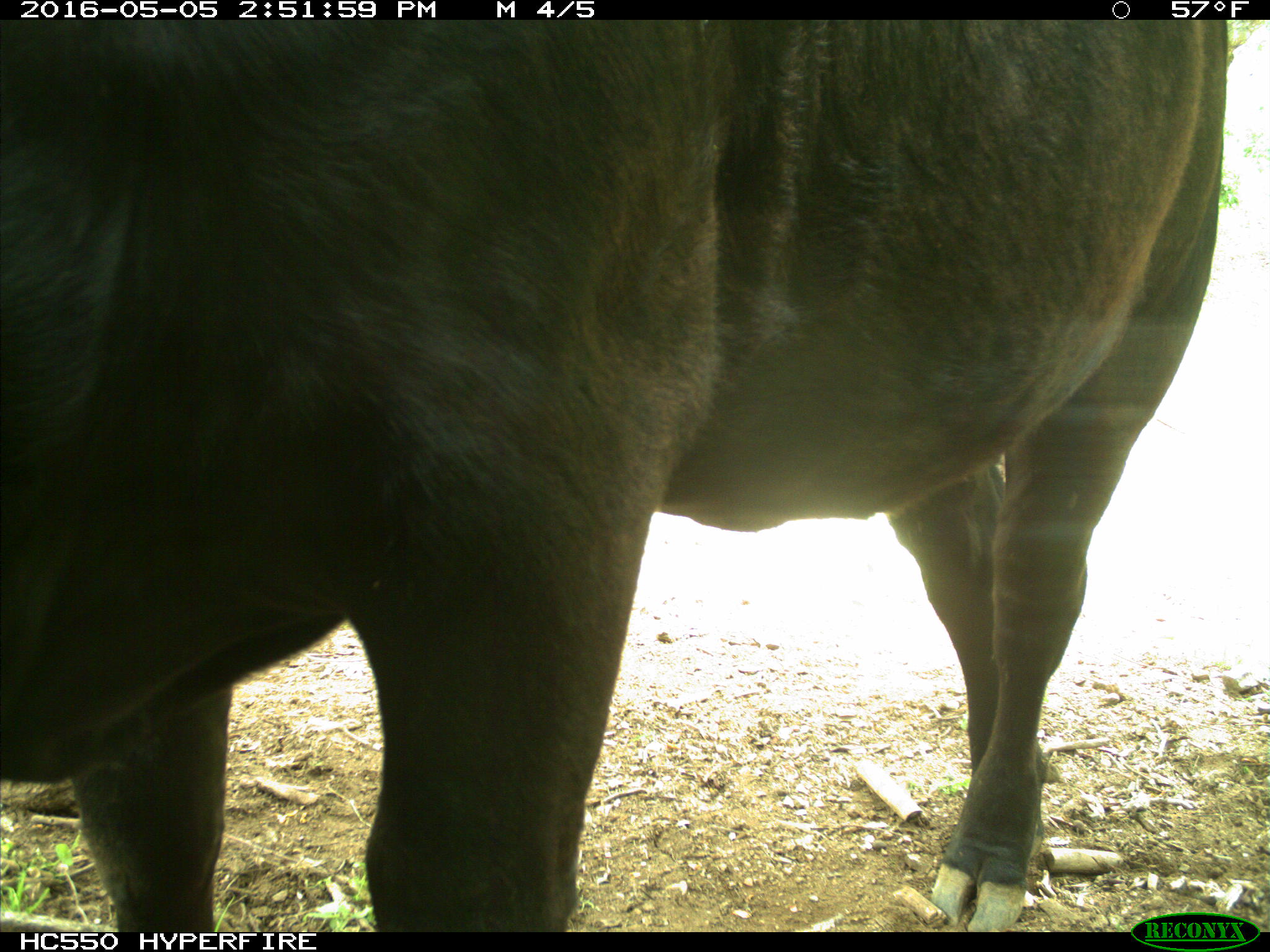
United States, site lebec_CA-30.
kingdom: Animalia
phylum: Chordata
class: Mammalia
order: Artiodactyla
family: Bovidae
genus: Bos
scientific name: Bos taurus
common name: domestic cow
Bos taurus (domestic cow).